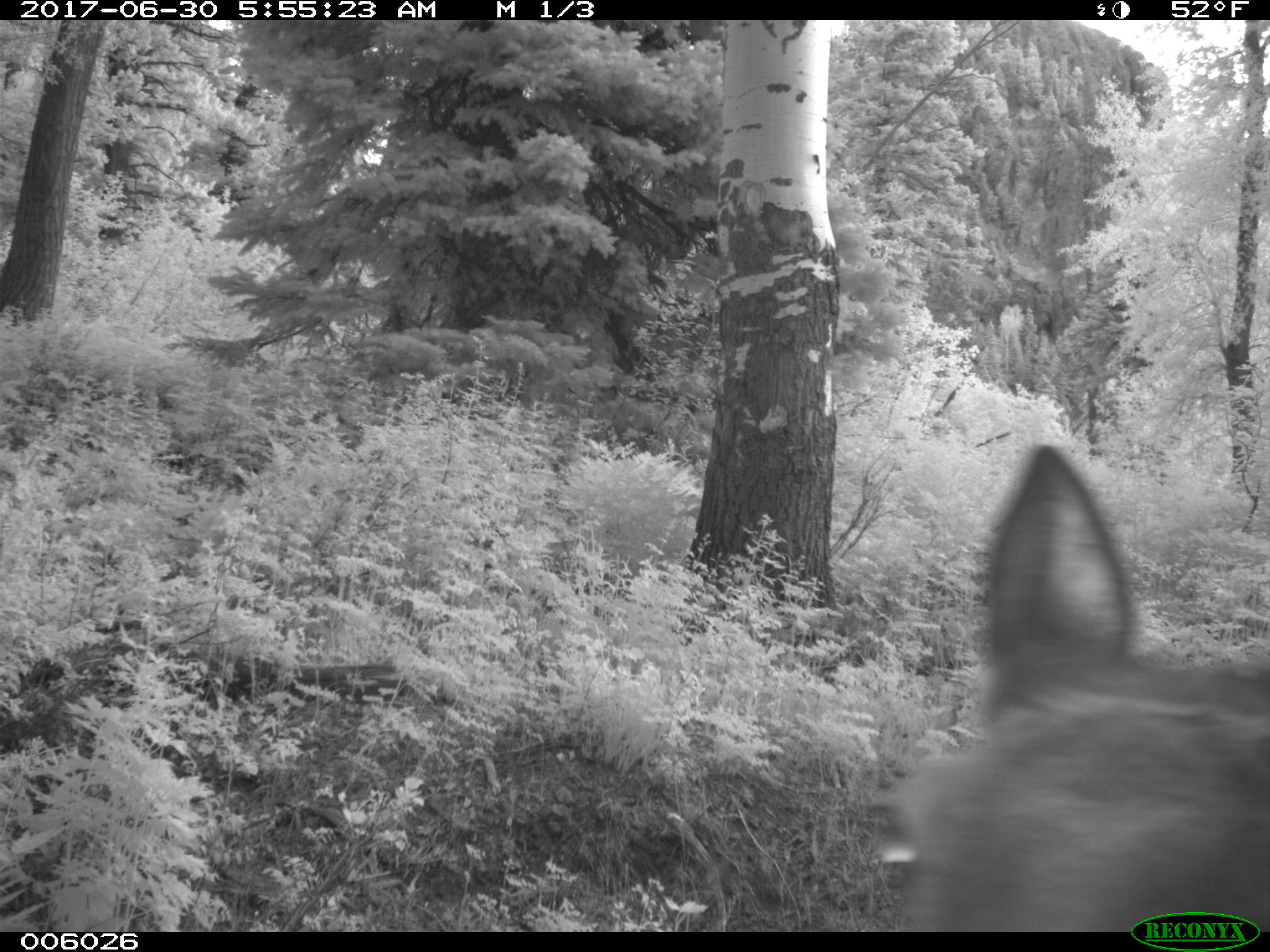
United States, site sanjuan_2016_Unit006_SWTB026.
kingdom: Animalia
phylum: Chordata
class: Mammalia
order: Artiodactyla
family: Cervidae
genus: Cervus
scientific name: Cervus elaphus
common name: red deer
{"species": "Cervus elaphus (red deer)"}